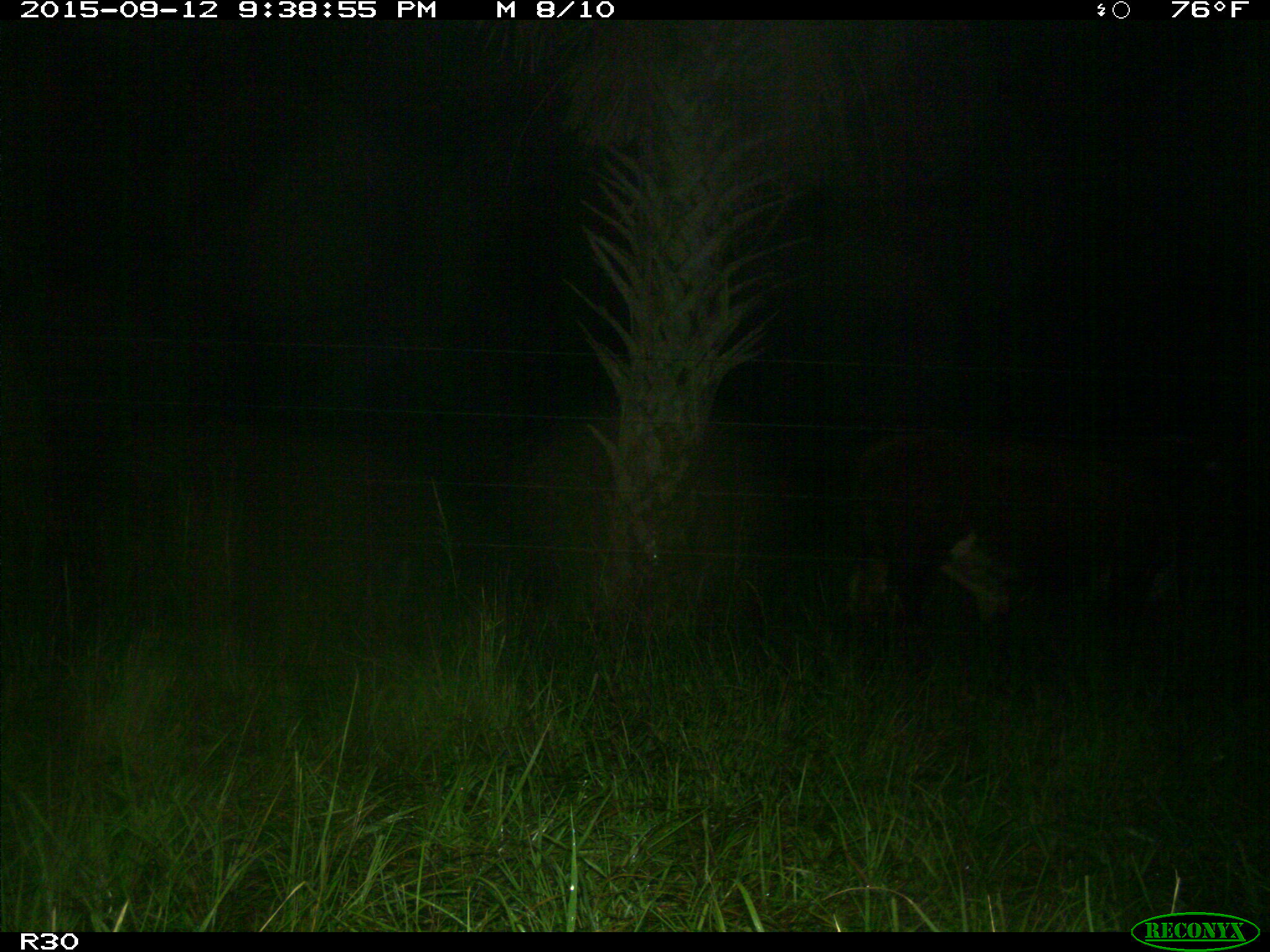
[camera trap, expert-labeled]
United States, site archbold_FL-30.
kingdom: Animalia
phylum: Chordata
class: Mammalia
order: Artiodactyla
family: Bovidae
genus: Bos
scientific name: Bos taurus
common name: domestic cow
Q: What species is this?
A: Bos taurus (domestic cow).